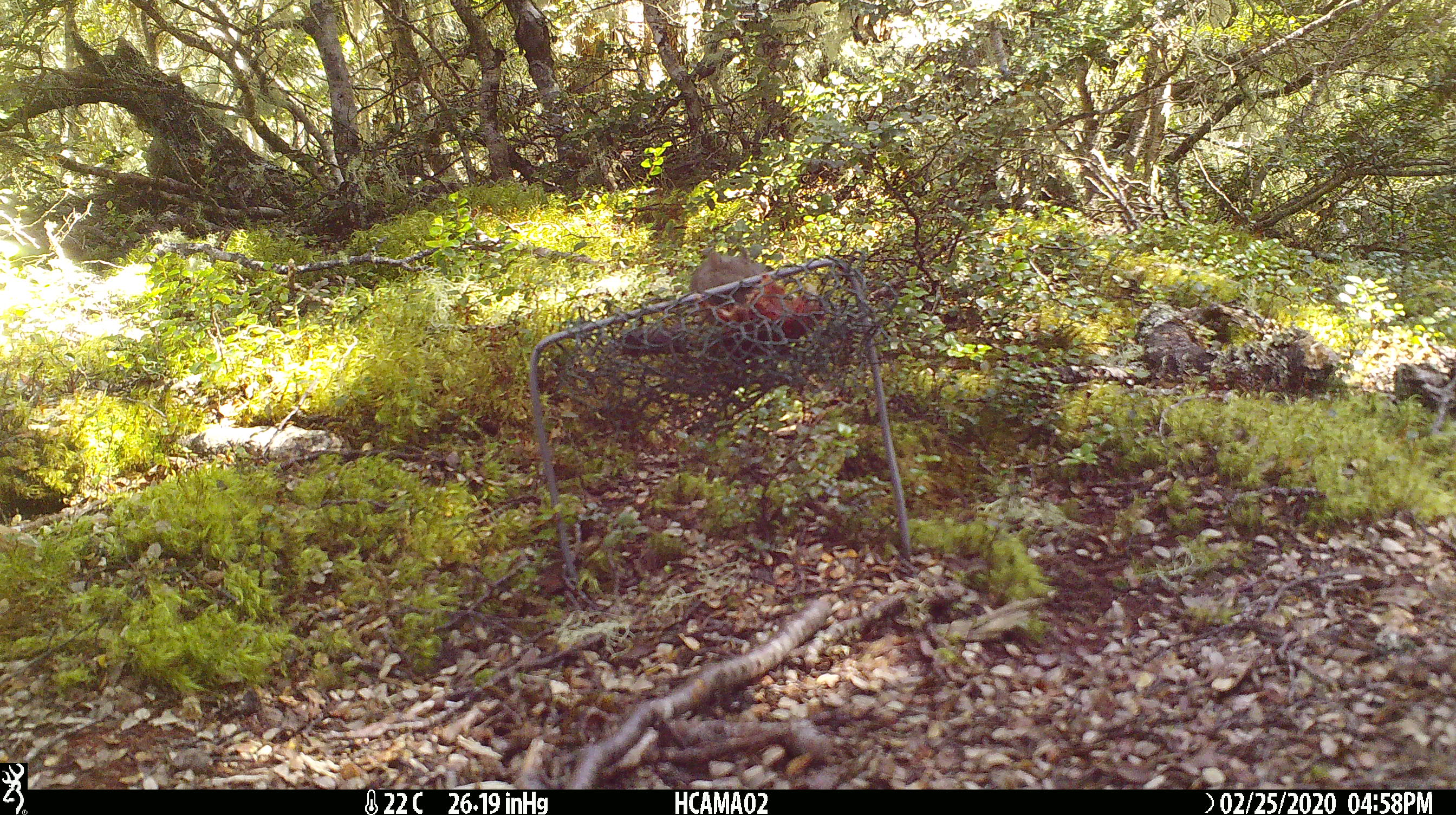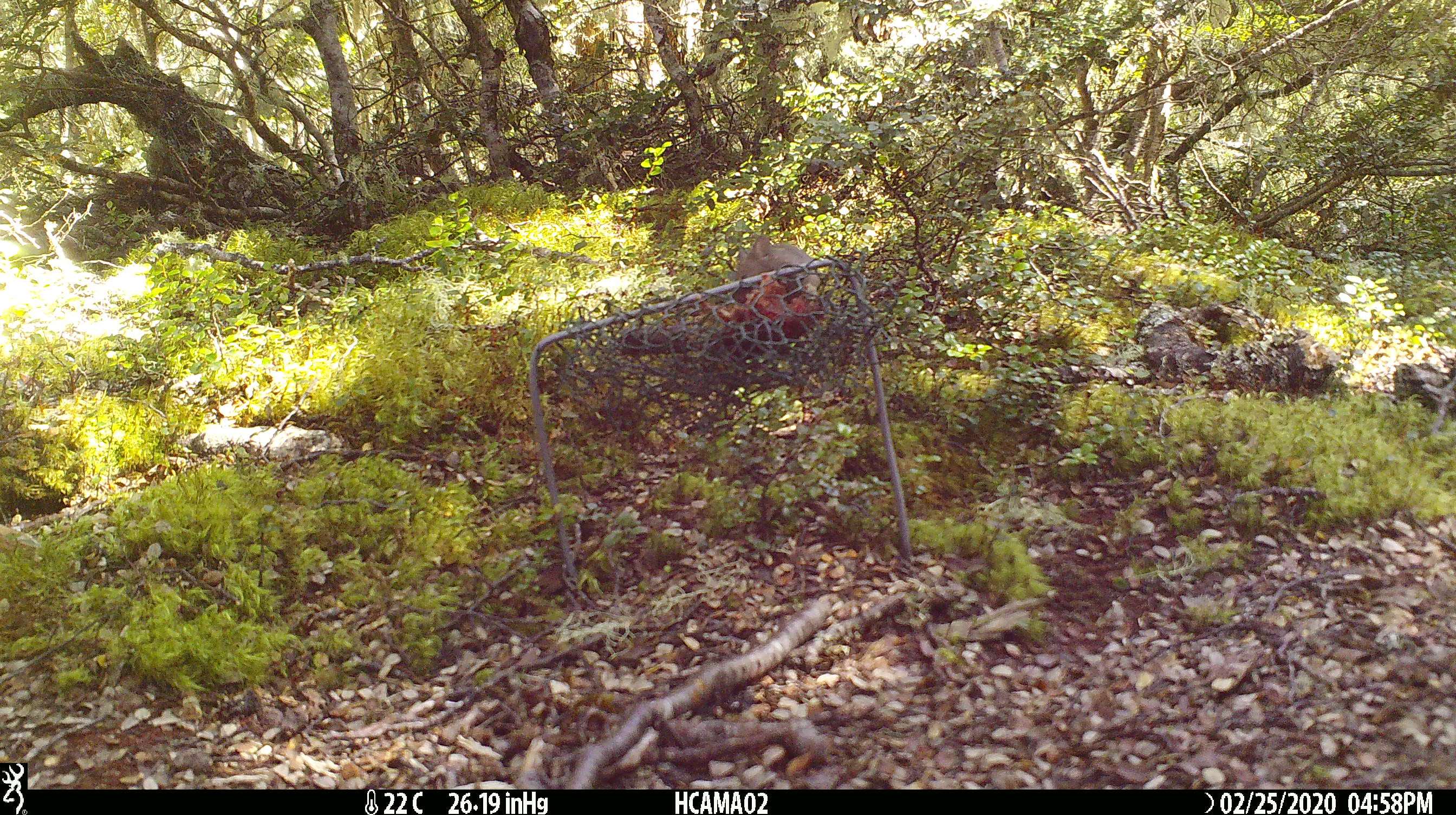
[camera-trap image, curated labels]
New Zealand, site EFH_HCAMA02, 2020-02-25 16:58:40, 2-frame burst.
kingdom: Animalia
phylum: Chordata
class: Mammalia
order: Rodentia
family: Muridae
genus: Mus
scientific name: Mus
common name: mouse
Mouse (Mus).